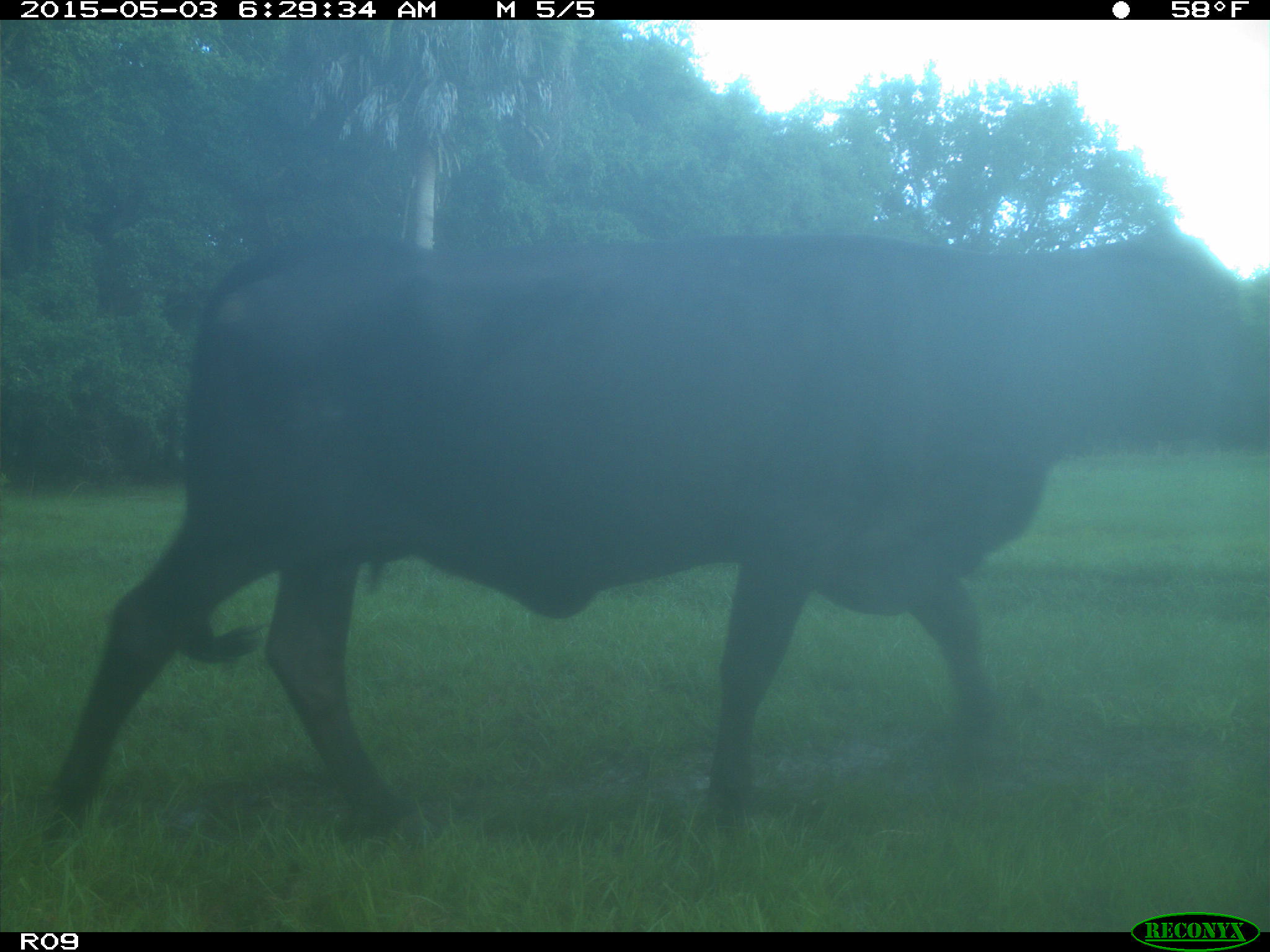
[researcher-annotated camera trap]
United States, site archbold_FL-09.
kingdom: Animalia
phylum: Chordata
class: Mammalia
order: Artiodactyla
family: Bovidae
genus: Bos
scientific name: Bos taurus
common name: domestic cow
Bos taurus (domestic cow).